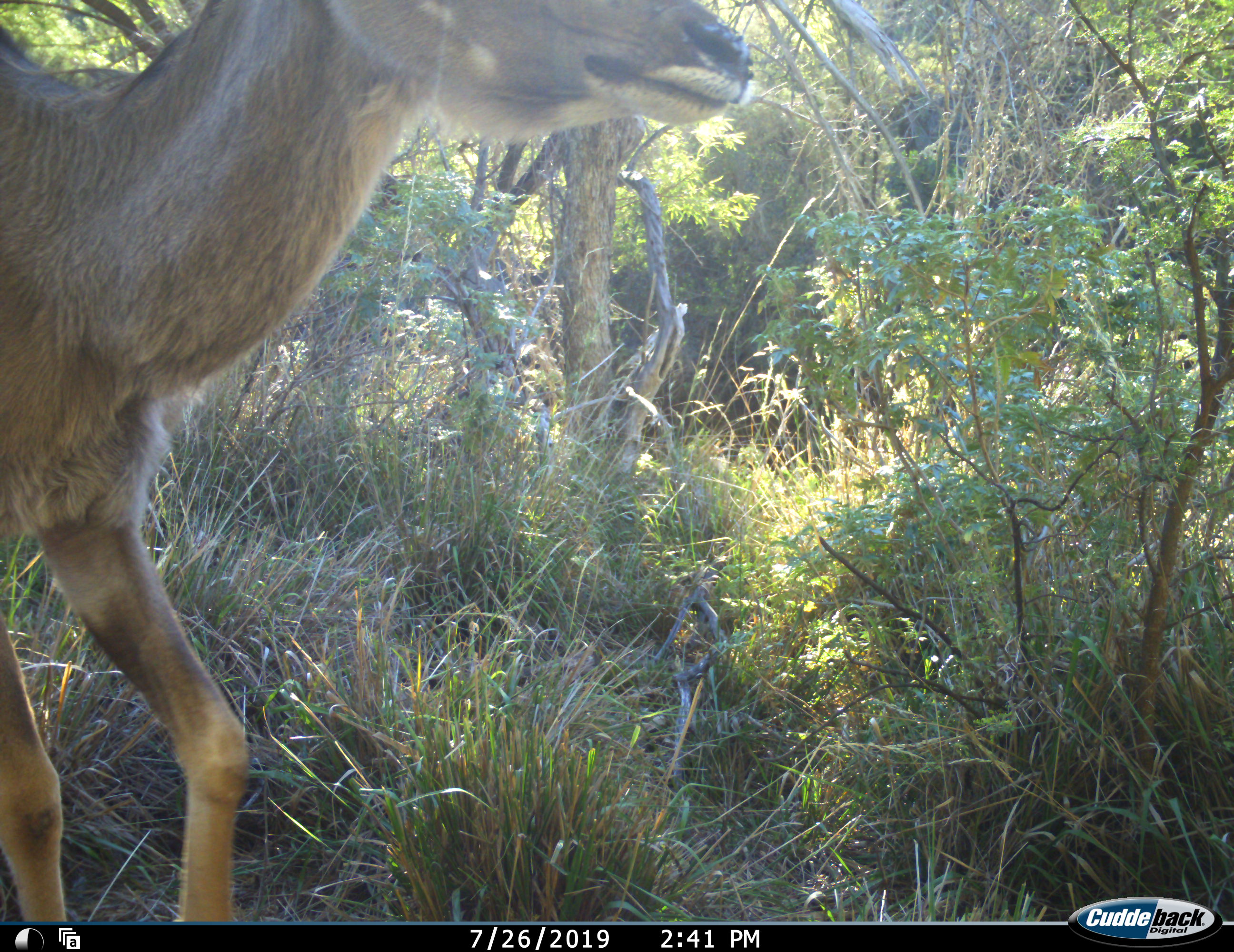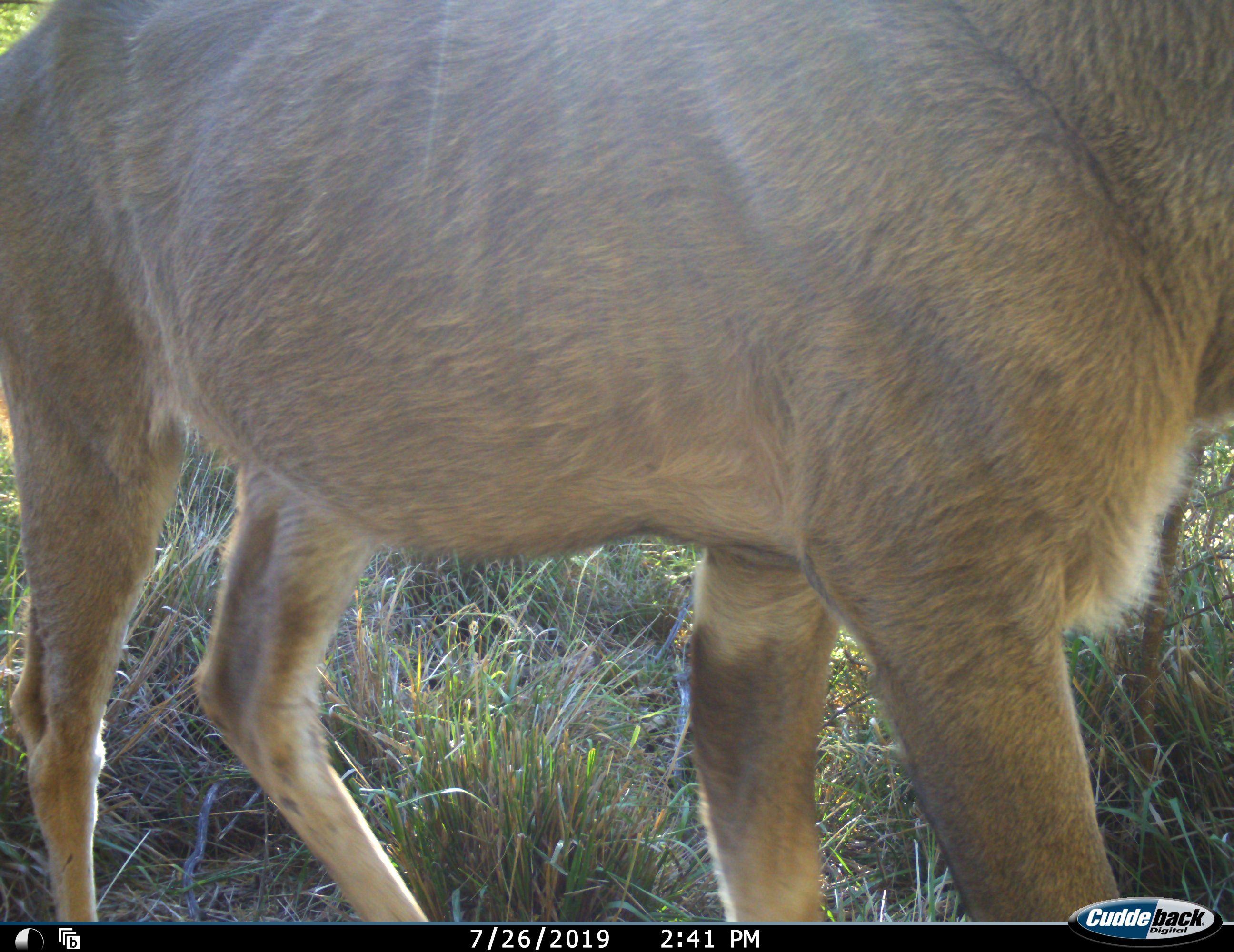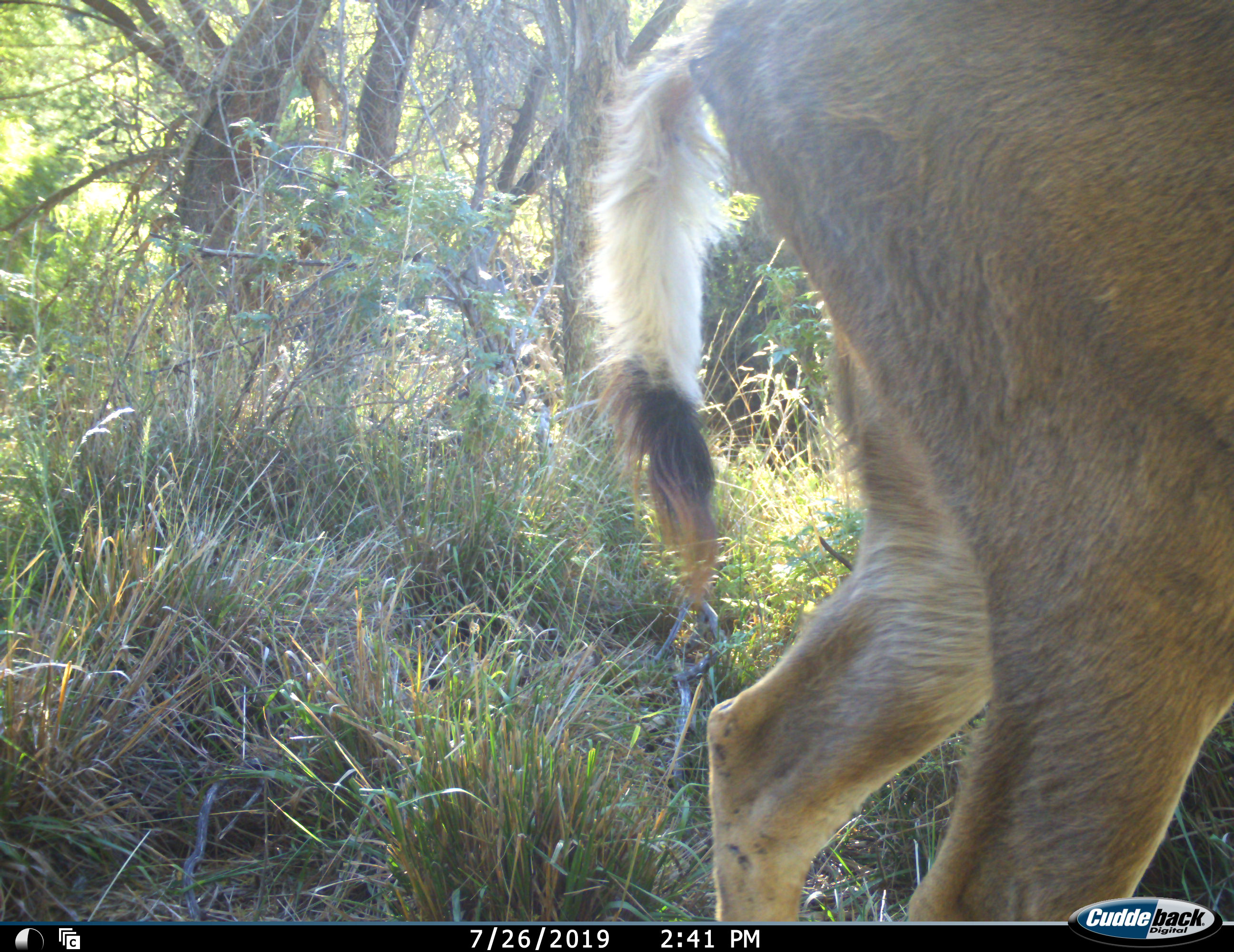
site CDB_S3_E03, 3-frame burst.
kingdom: Animalia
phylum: Chordata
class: Mammalia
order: Artiodactyla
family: Bovidae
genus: Tragelaphus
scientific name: Tragelaphus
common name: kudu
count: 1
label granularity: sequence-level